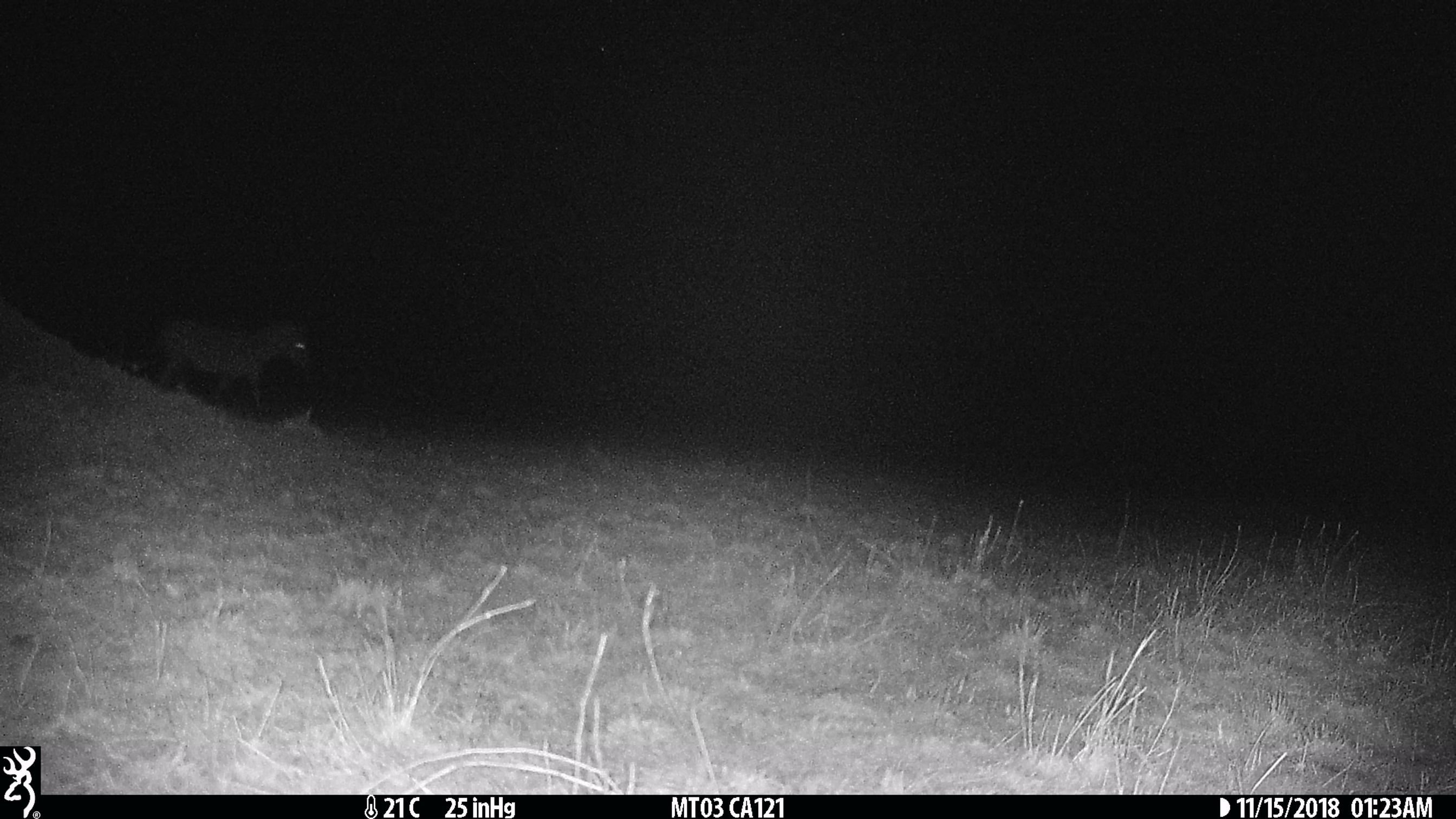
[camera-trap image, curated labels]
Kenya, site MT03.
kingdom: Animalia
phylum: Chordata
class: Mammalia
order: Perissodactyla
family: Equidae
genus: Equus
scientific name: Equus quagga burchellii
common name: burchell's zebra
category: zebra